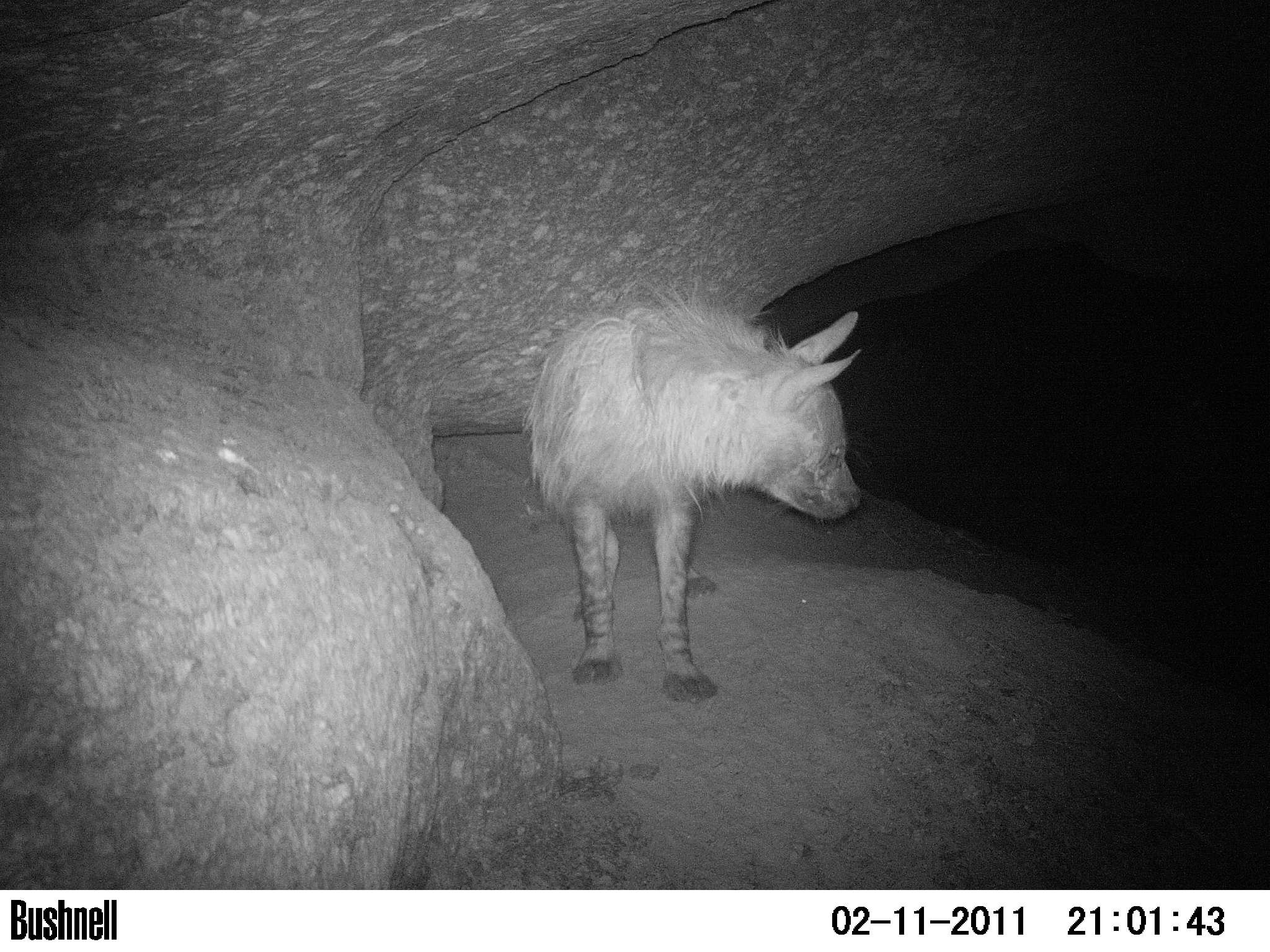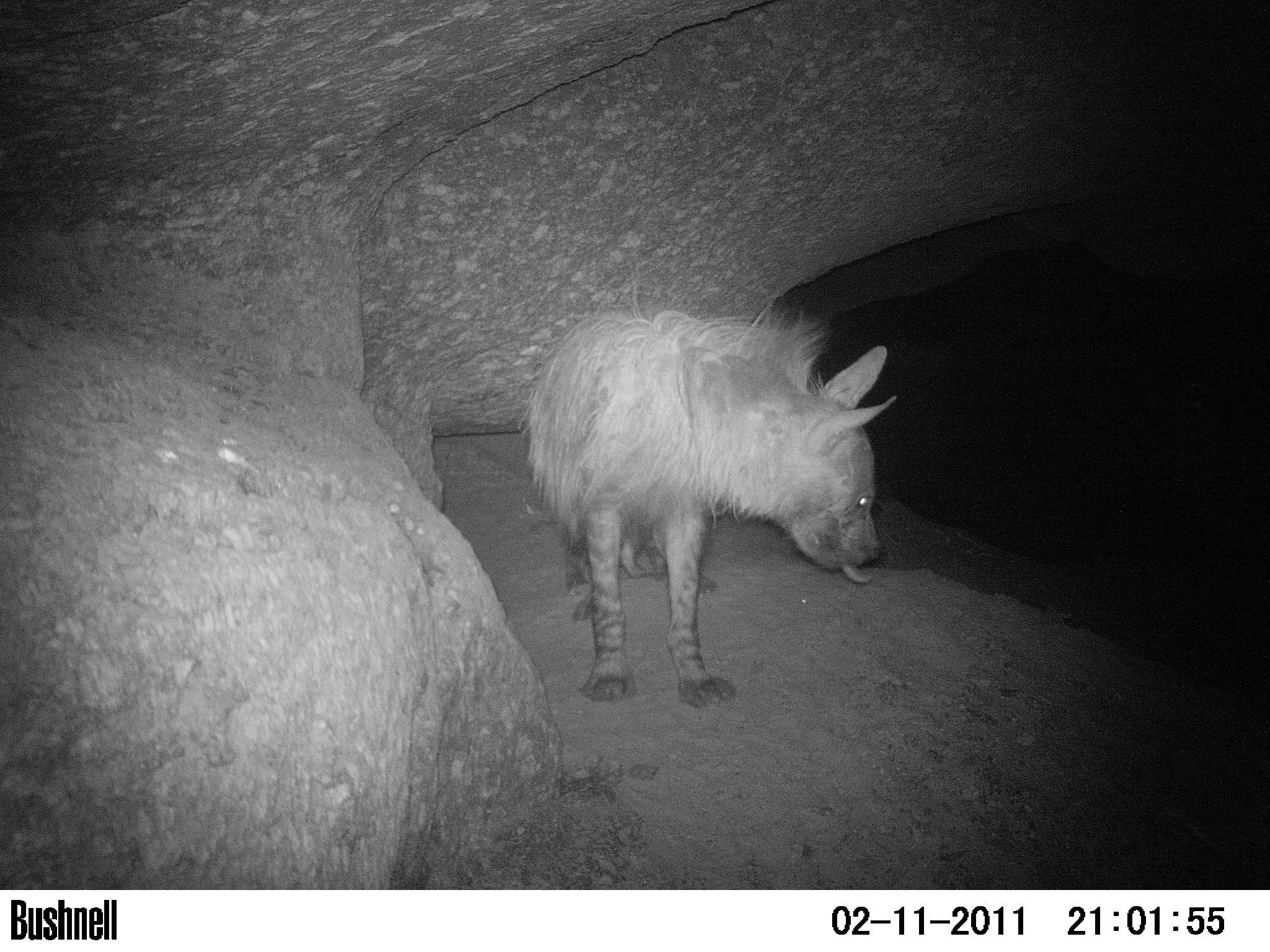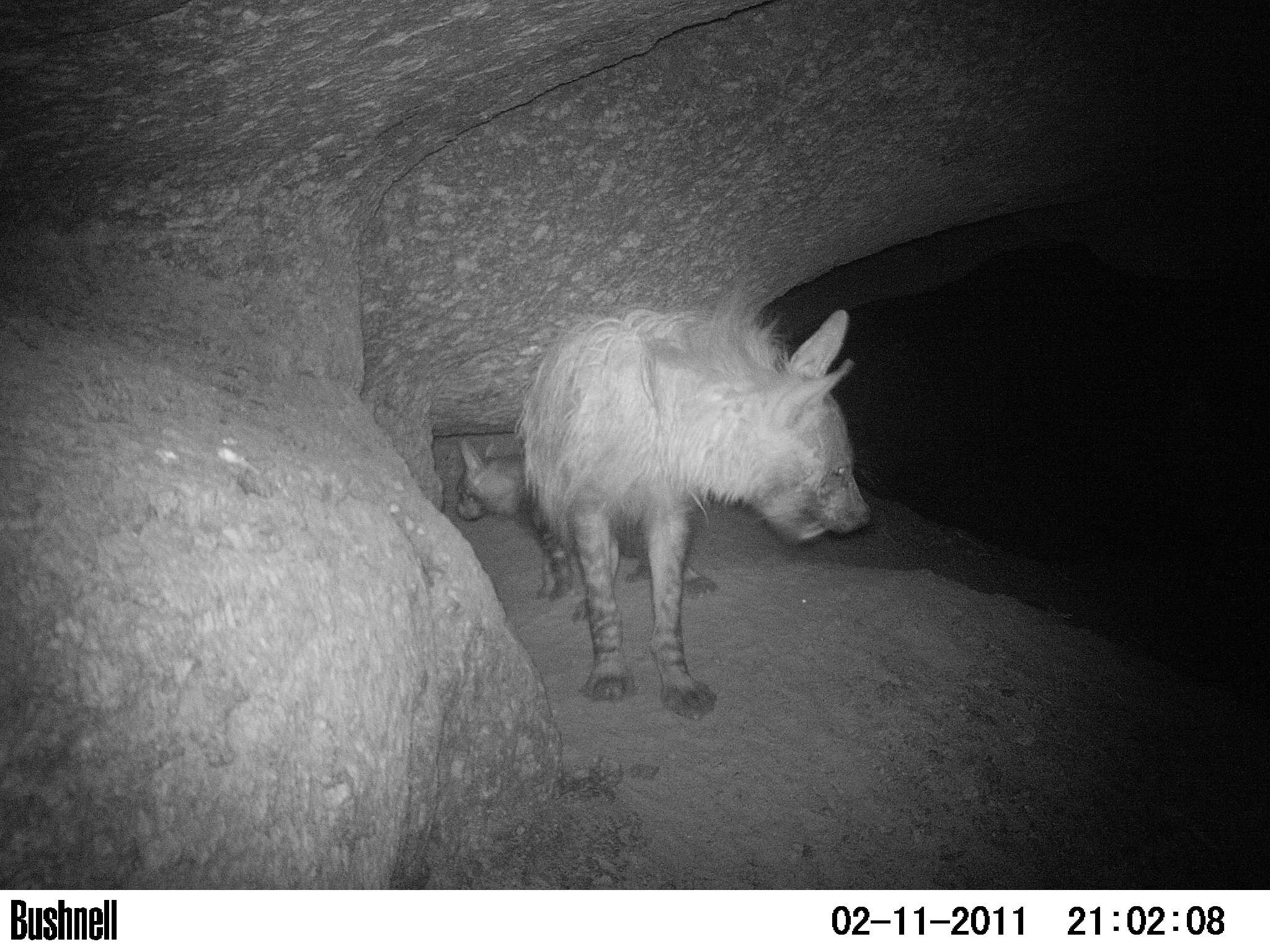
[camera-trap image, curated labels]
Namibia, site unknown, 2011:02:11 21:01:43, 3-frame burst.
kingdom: Animalia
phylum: Chordata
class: Mammalia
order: Carnivora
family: Hyaenidae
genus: Parahyaena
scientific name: Parahyaena brunnea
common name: brown hyena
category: hyaena brunnea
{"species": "hyaena brunnea (brown hyena) (Parahyaena brunnea)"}